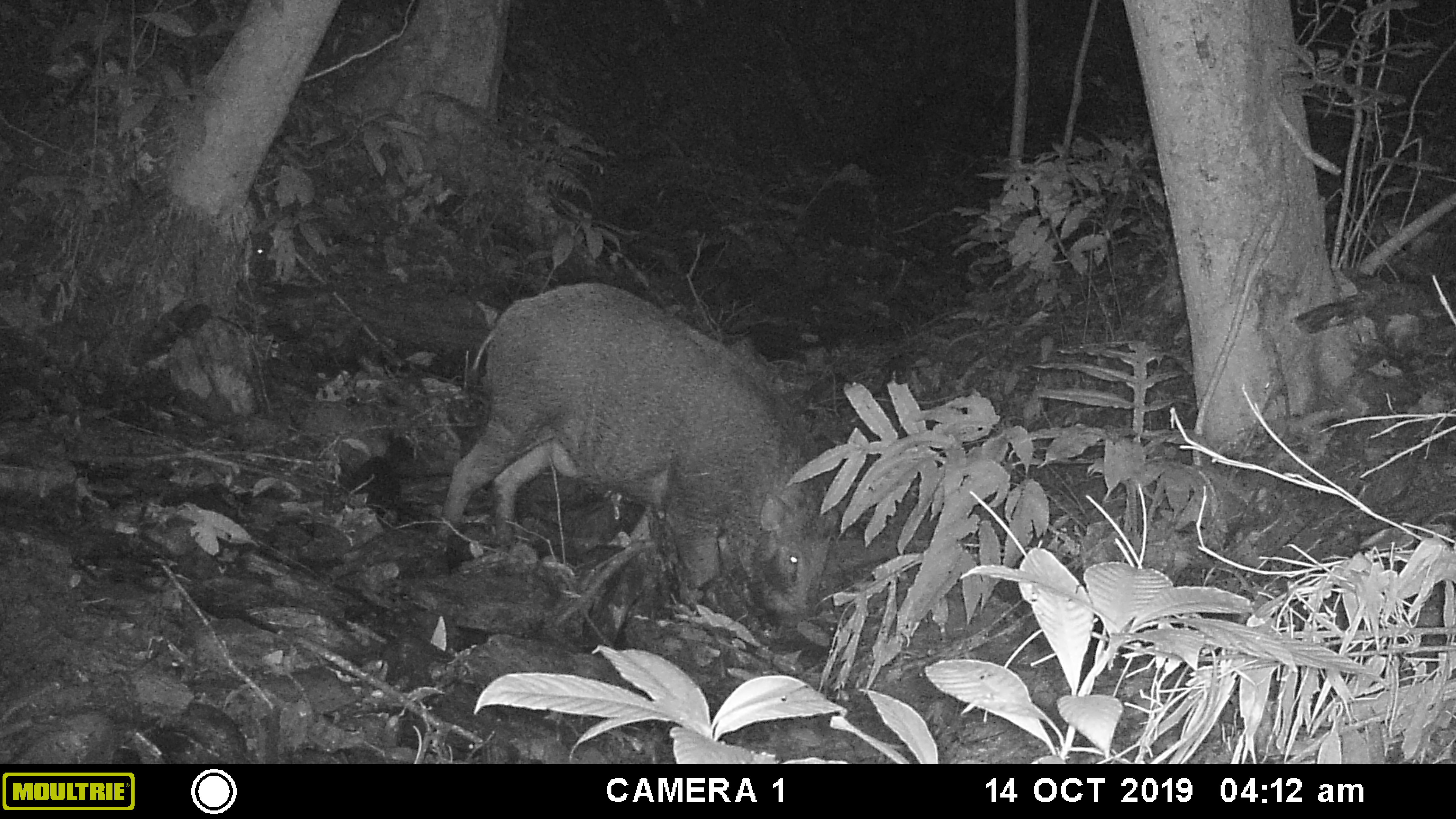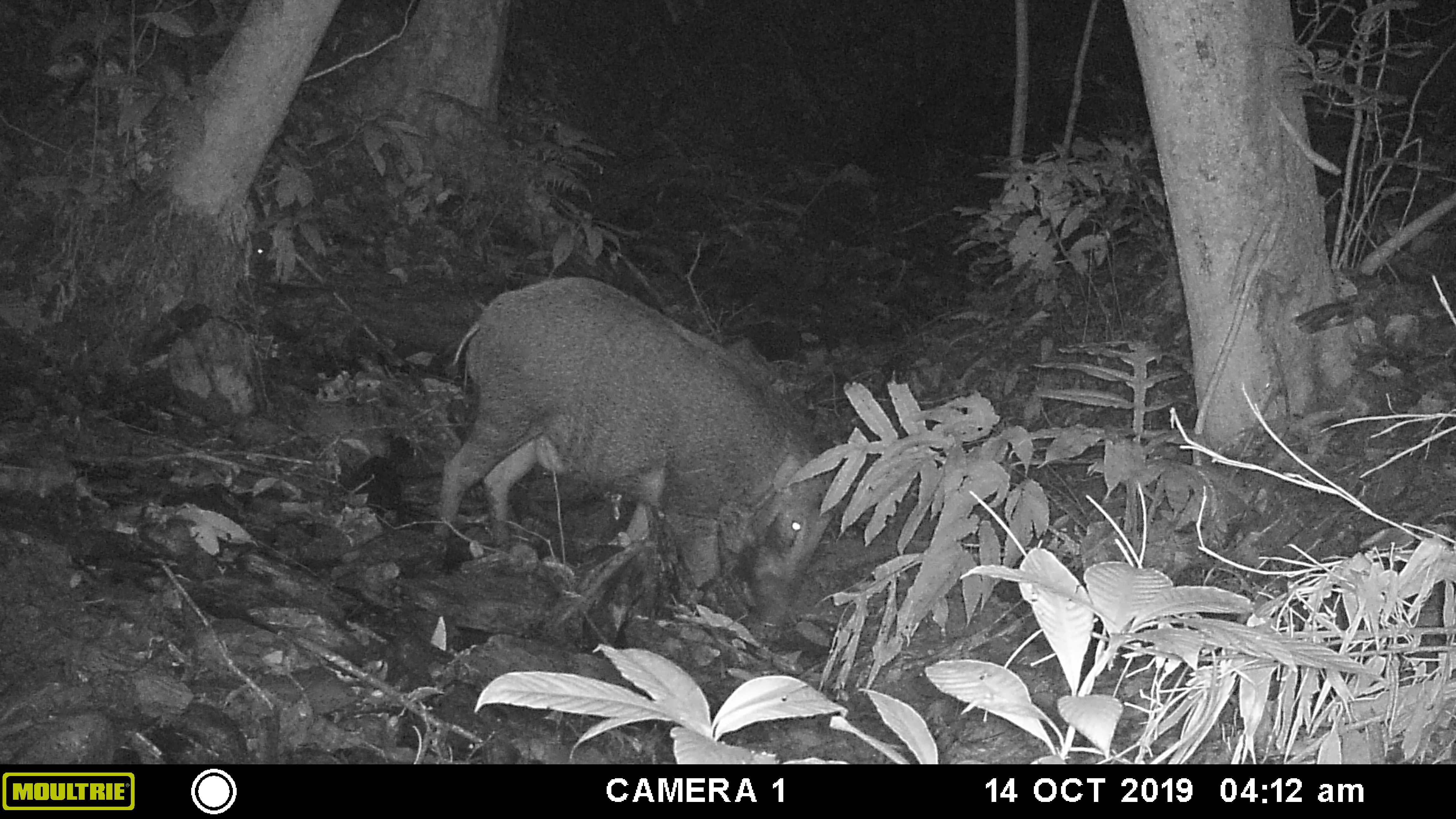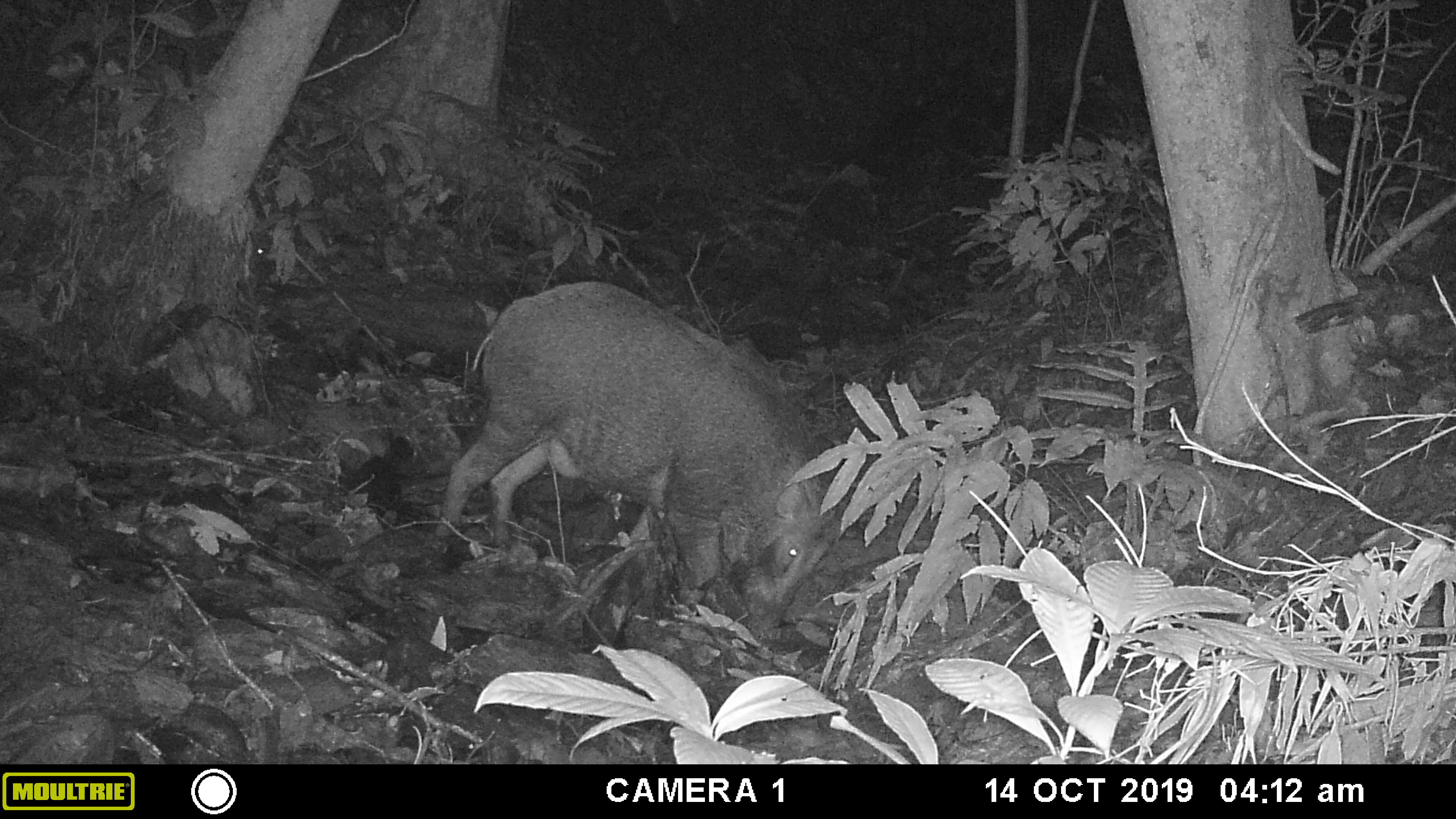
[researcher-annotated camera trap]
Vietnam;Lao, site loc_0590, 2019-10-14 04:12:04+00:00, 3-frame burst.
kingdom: Animalia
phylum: Chordata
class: Mammalia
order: Artiodactyla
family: Suidae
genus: Sus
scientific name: Sus scrofa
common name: eurasian wild pig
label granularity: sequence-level